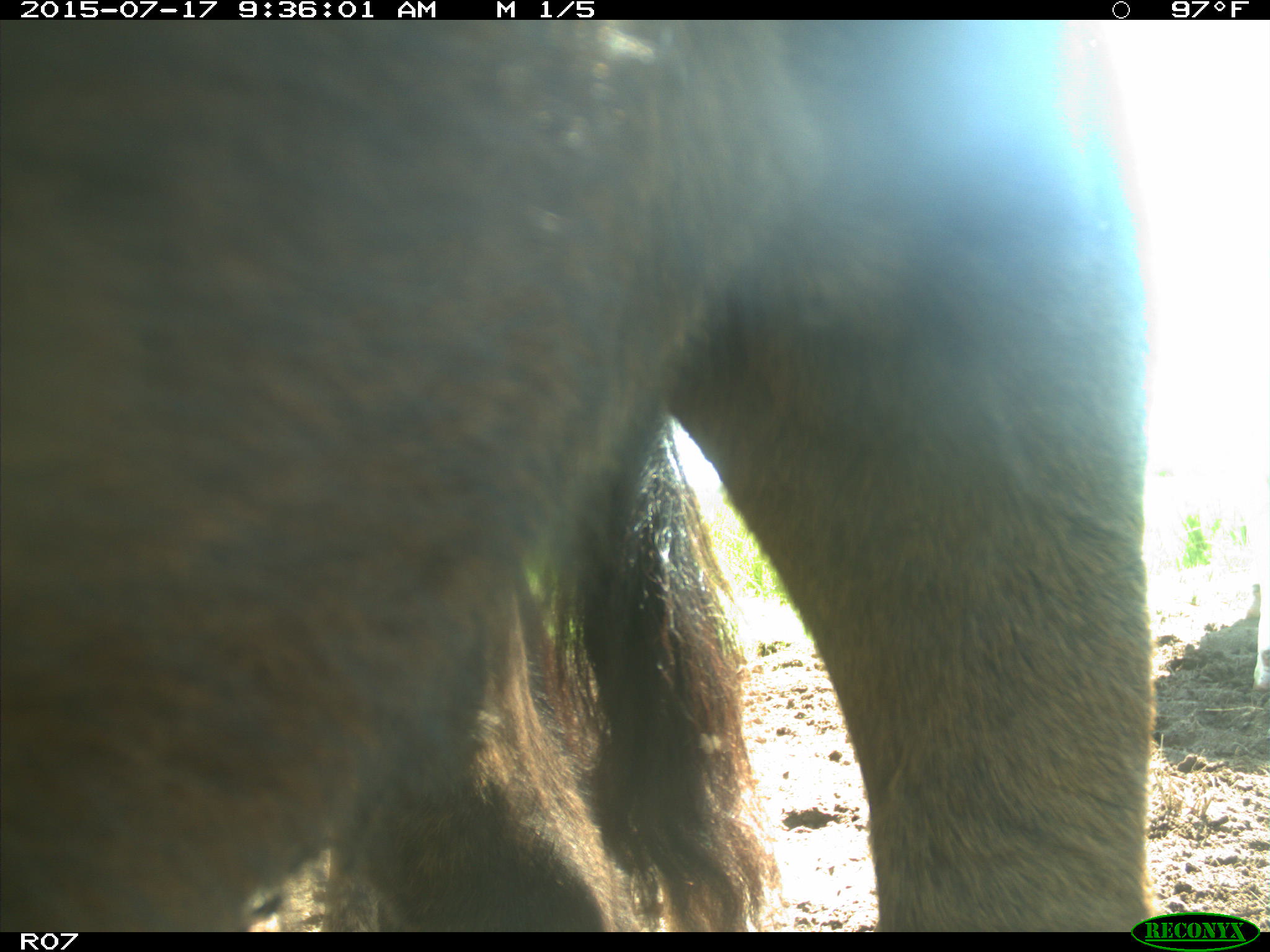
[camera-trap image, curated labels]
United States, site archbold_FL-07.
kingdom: Animalia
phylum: Chordata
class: Mammalia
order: Artiodactyla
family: Bovidae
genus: Bos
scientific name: Bos taurus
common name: domestic cow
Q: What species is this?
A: Bos taurus (domestic cow).